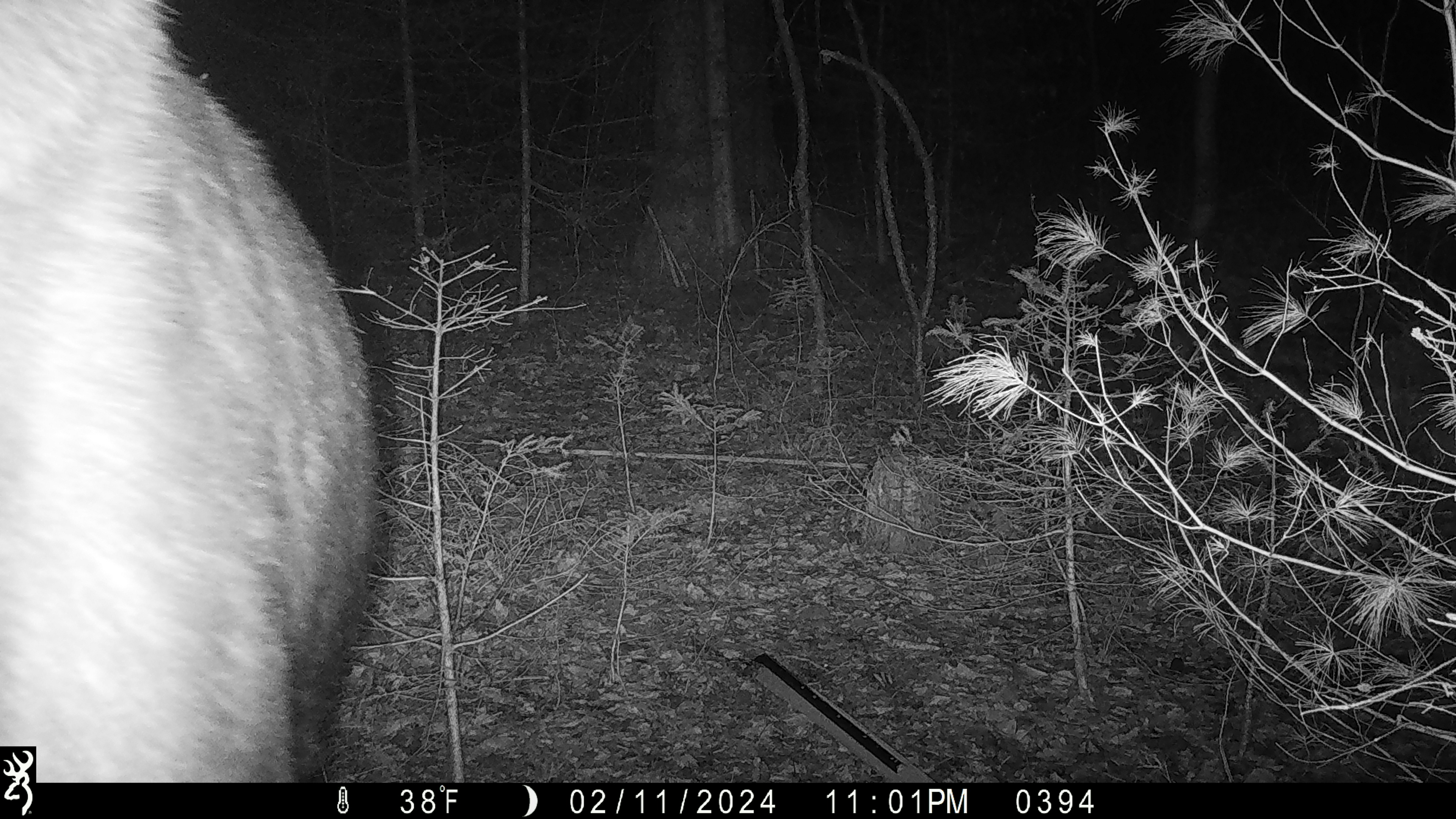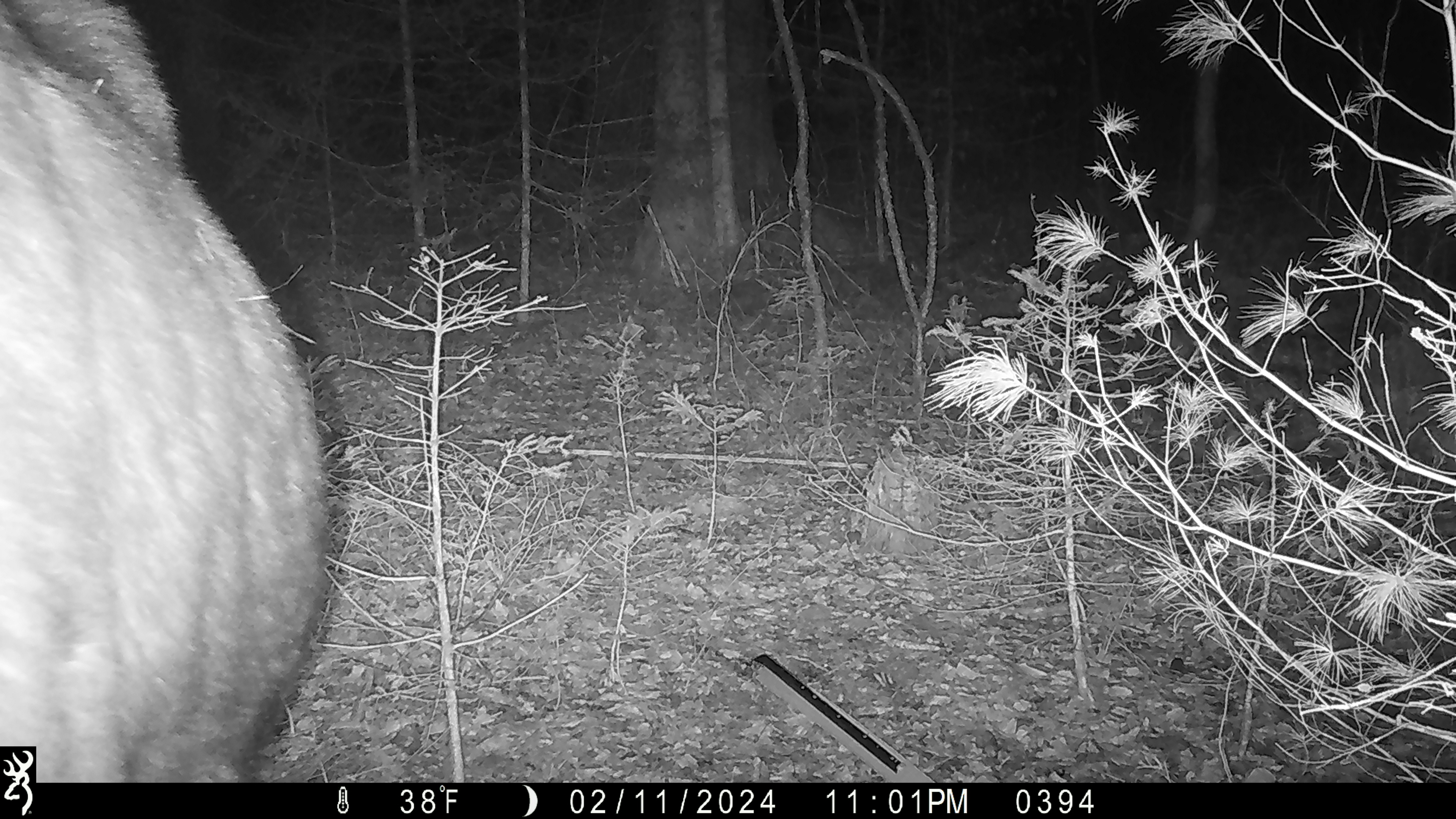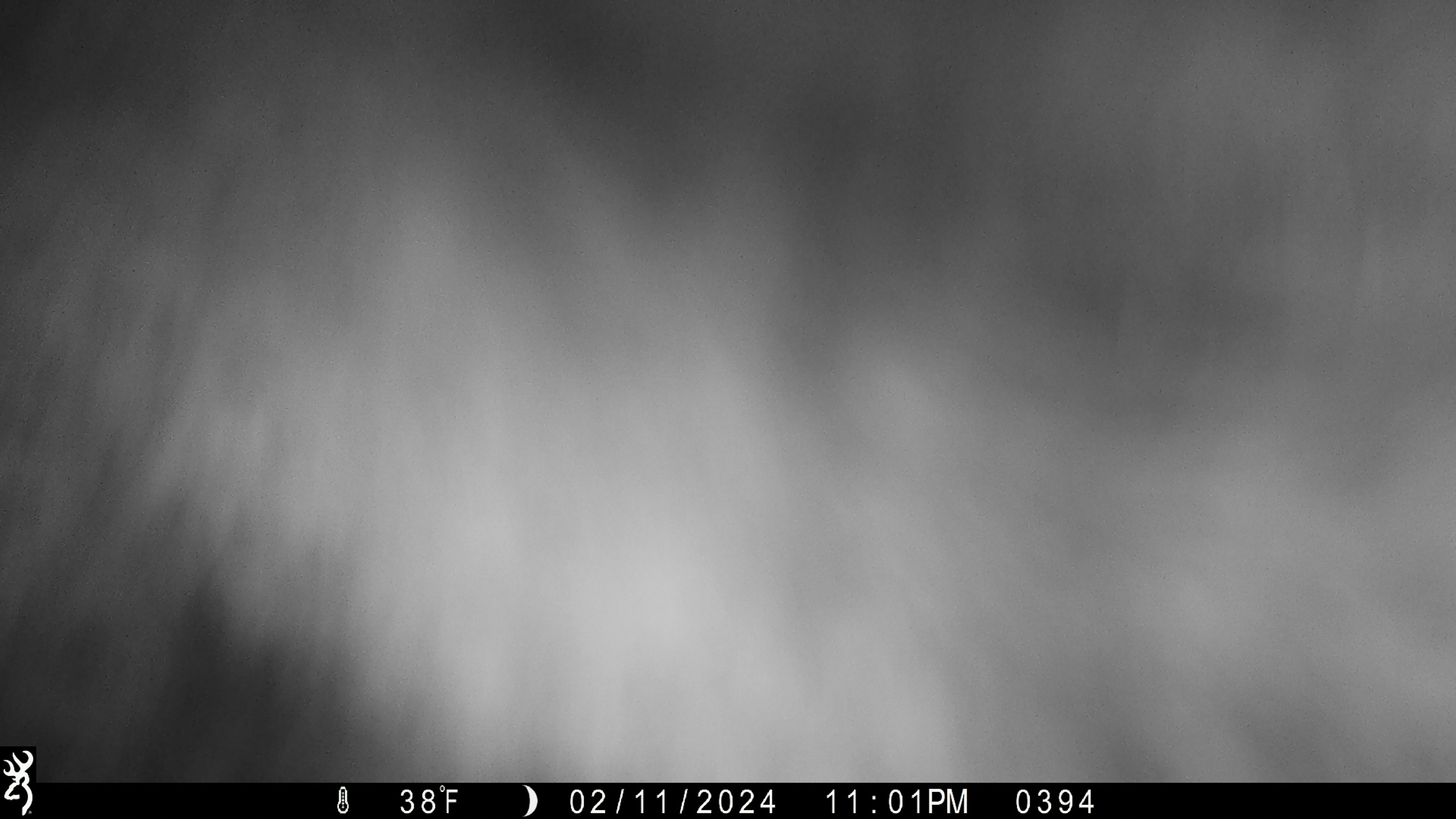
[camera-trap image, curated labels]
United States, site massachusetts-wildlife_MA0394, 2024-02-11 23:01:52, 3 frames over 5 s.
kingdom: Animalia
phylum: Chordata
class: Mammalia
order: Artiodactyla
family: Cervidae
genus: Alces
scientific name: Alces alces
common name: moose